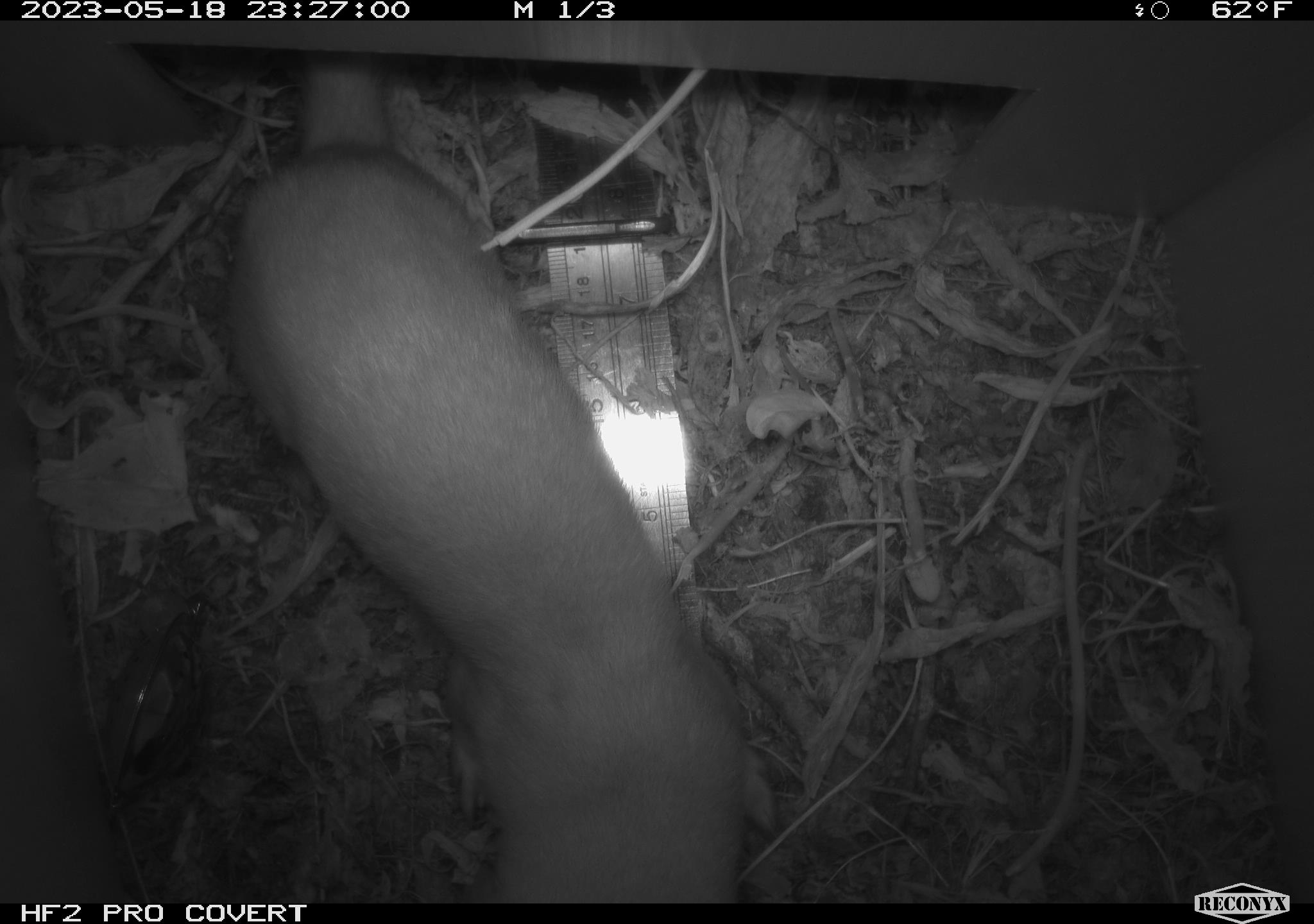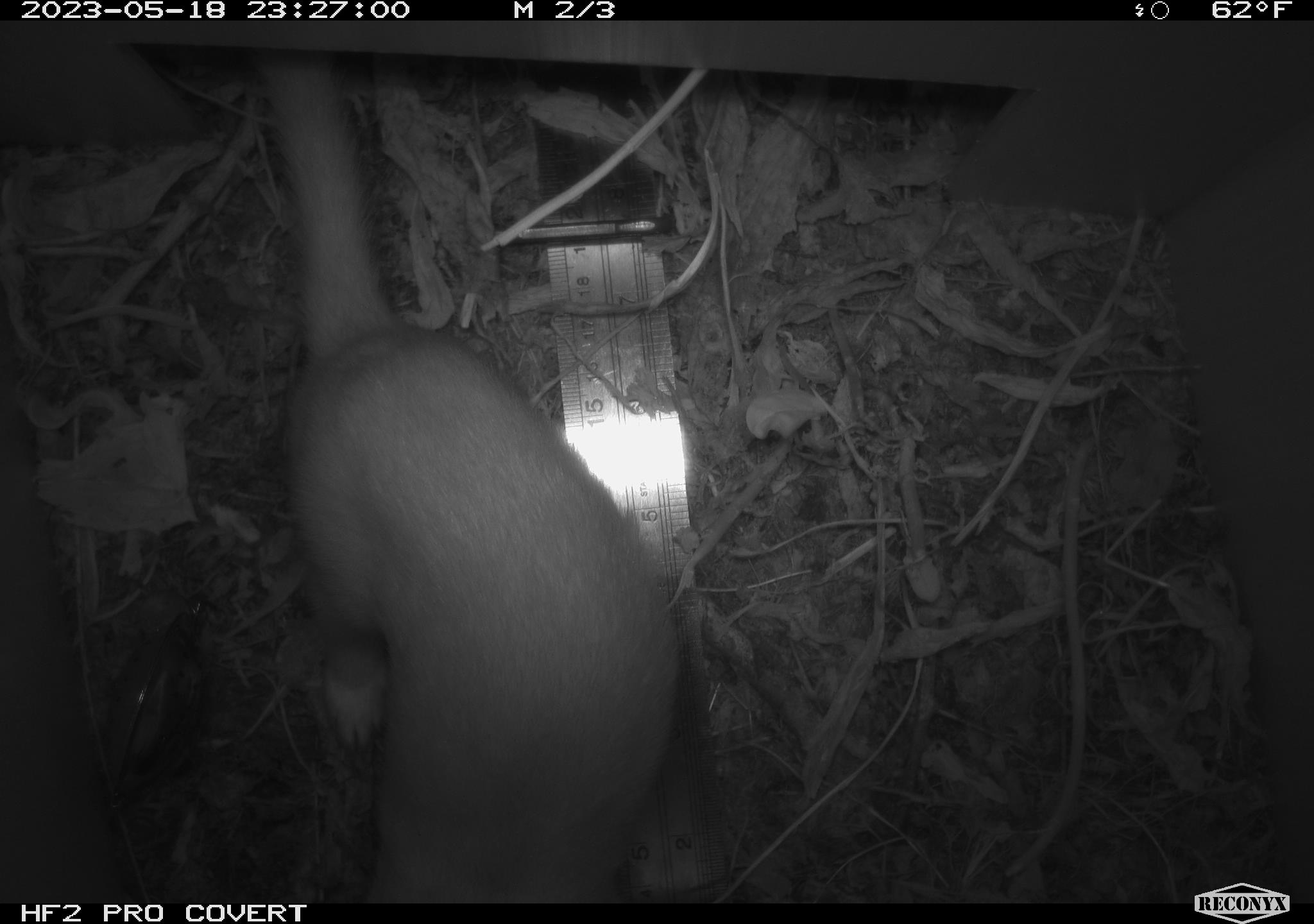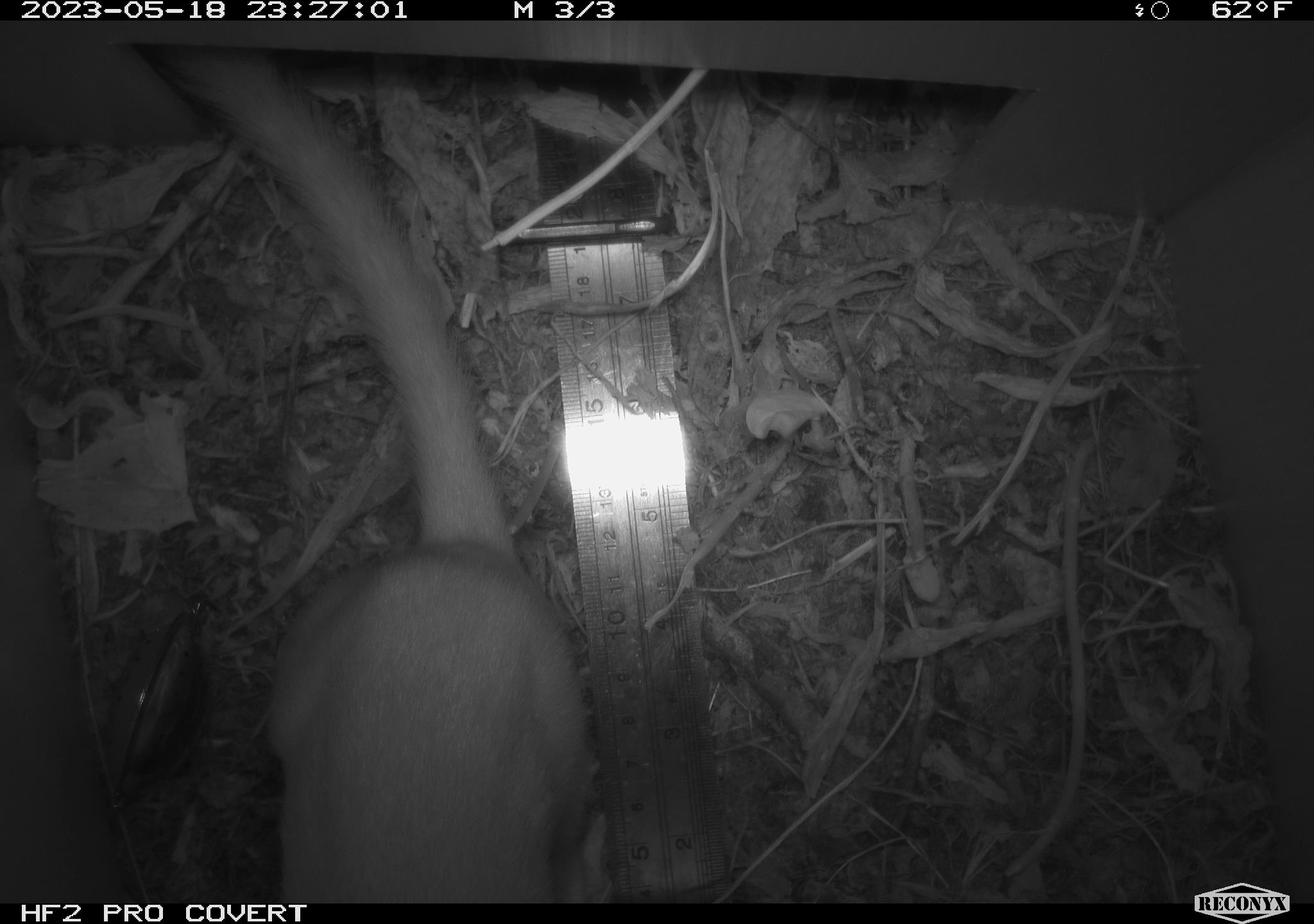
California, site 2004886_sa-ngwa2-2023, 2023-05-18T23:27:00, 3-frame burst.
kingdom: Animalia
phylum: Chordata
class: Mammalia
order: Carnivora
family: Mustelidae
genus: Neogale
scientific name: Neogale frenata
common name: long-tailed weasel